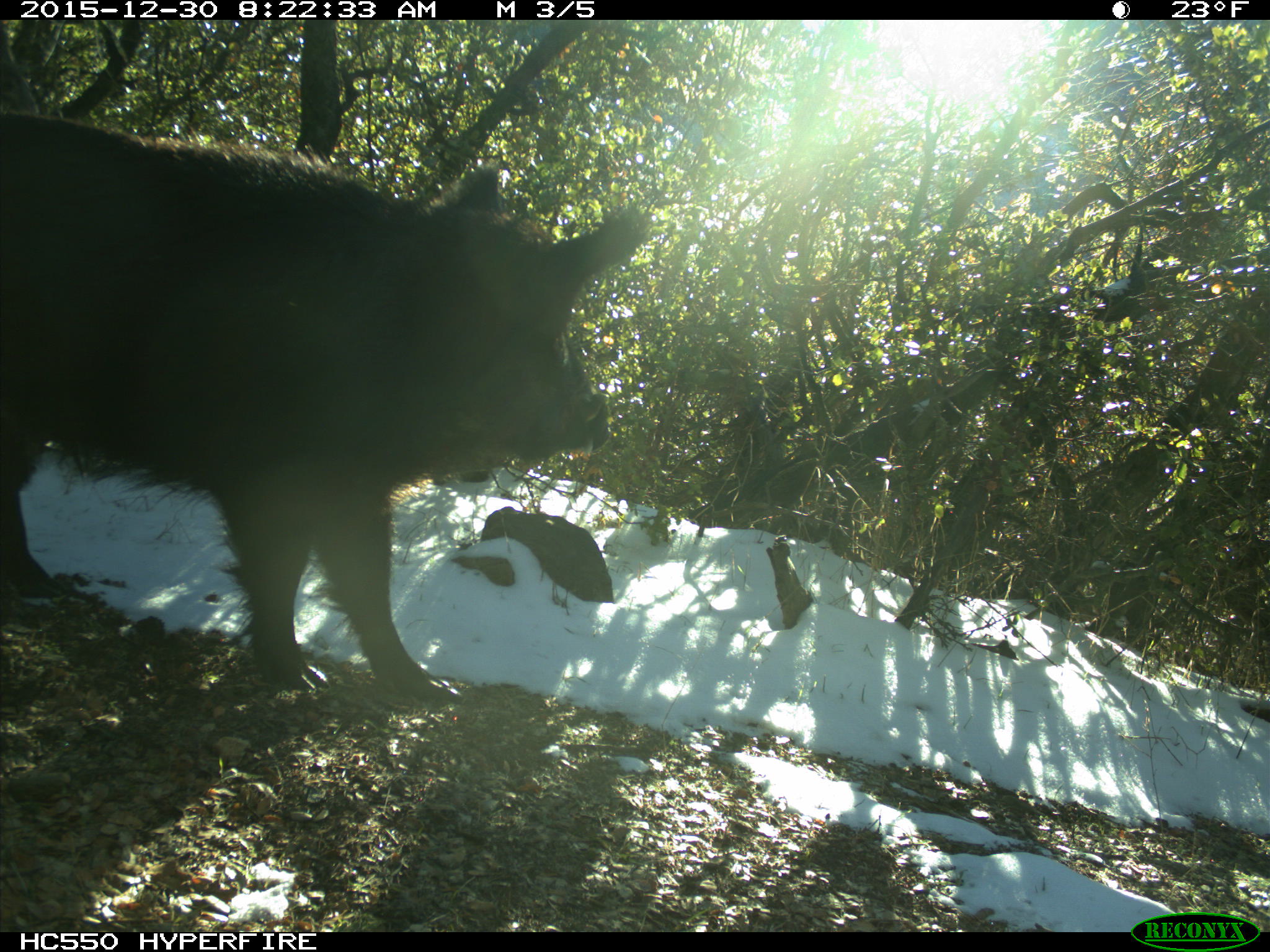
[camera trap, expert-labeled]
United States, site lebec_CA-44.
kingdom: Animalia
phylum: Chordata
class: Mammalia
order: Artiodactyla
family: Suidae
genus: Sus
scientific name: Sus scrofa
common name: wild boar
Sus scrofa (wild boar).